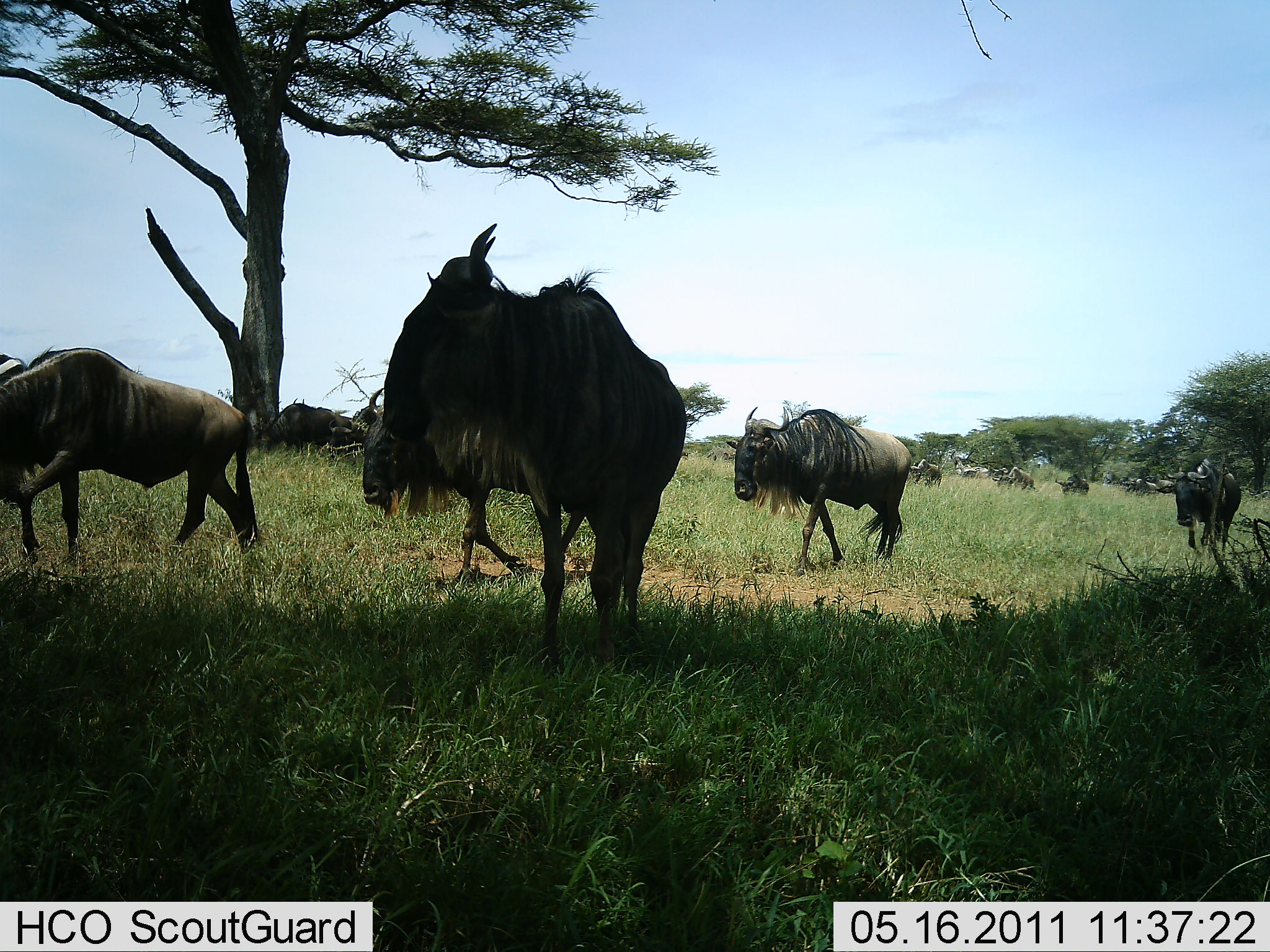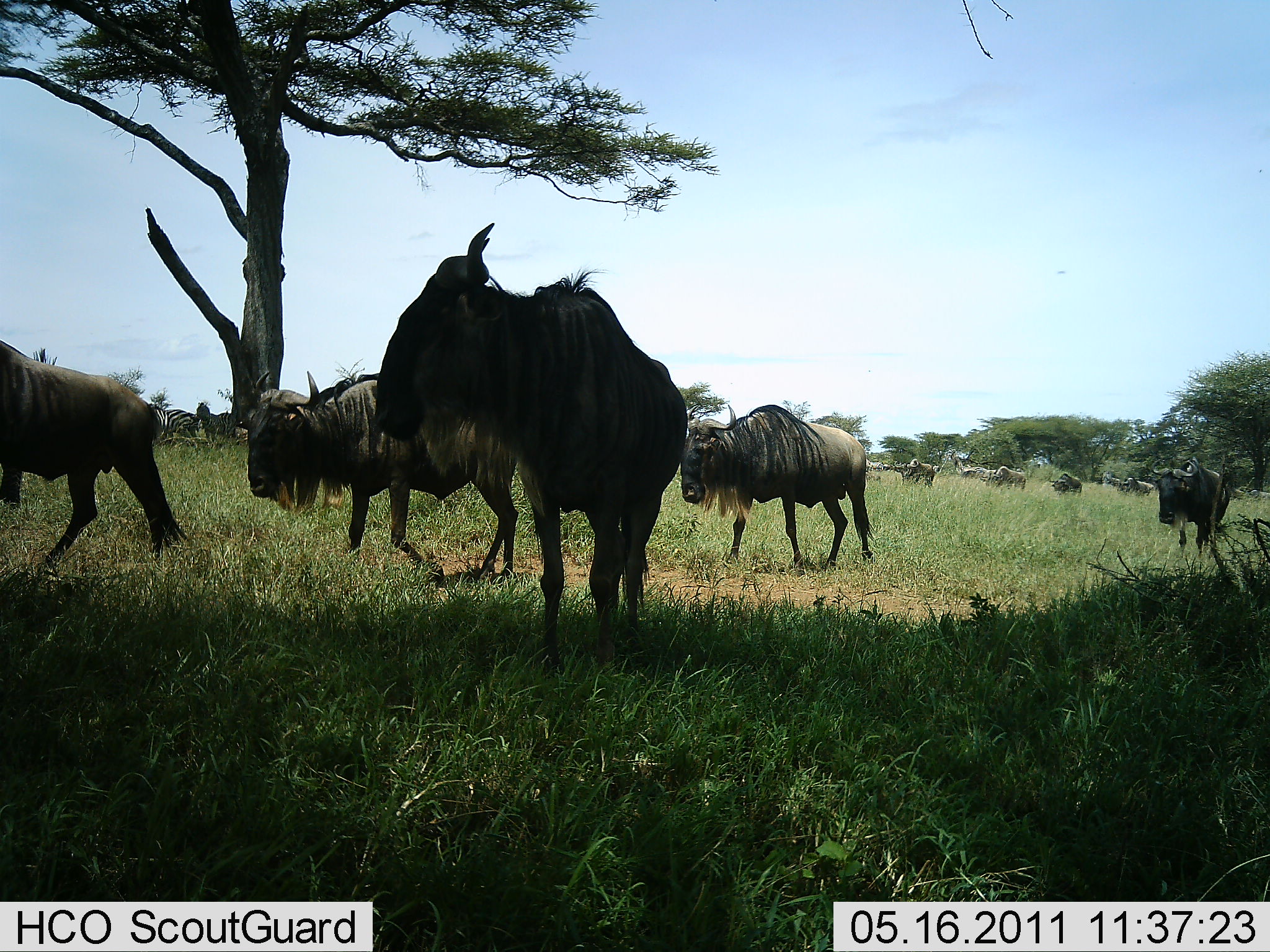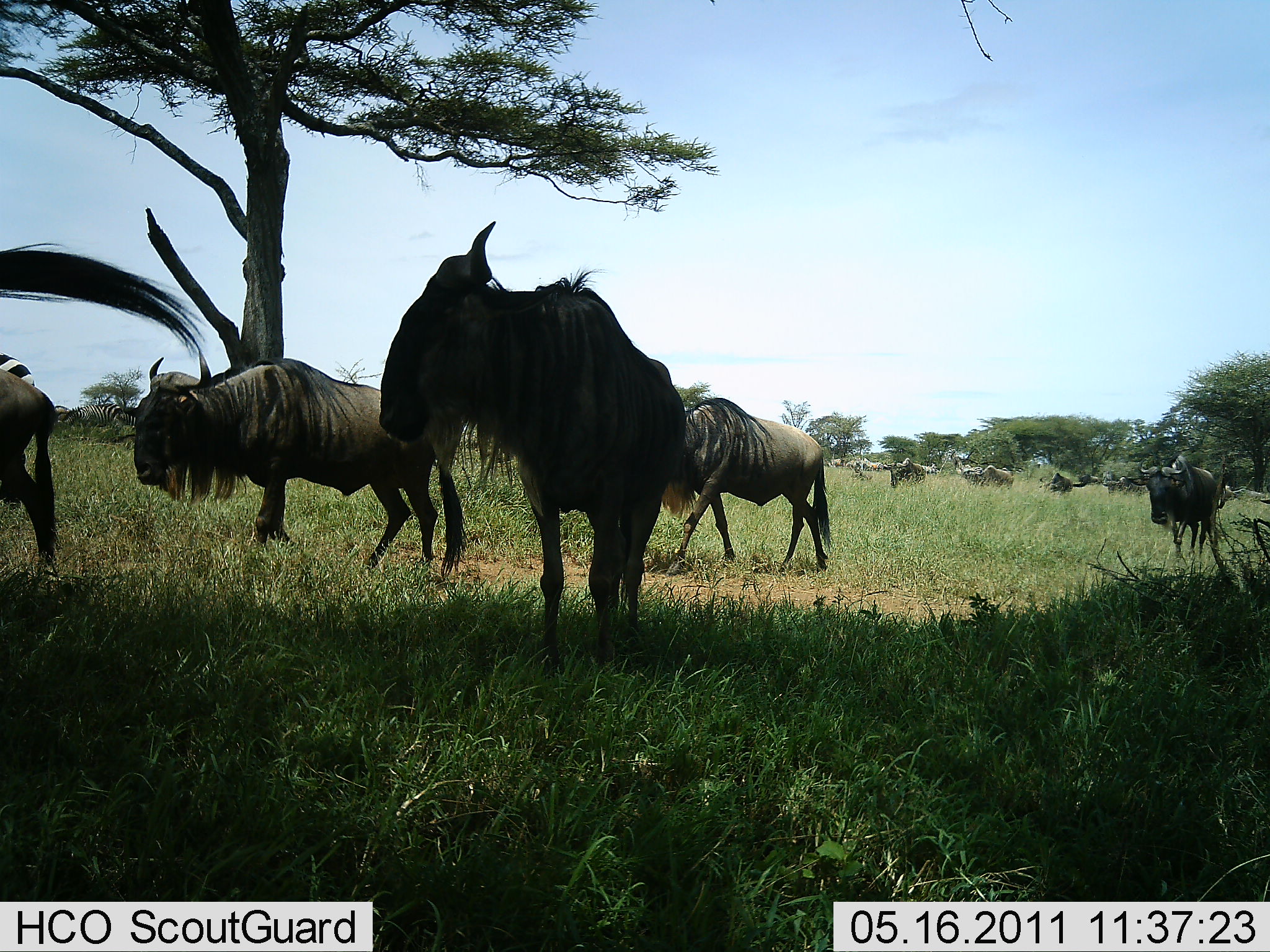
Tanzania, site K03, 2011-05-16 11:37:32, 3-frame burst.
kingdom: Animalia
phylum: Chordata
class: Mammalia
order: Artiodactyla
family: Bovidae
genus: Connochaetes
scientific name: Connochaetes taurinus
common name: blue wildebeest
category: wildebeest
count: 11-50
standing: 29%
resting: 0%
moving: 90%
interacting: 0%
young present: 5%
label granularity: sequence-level